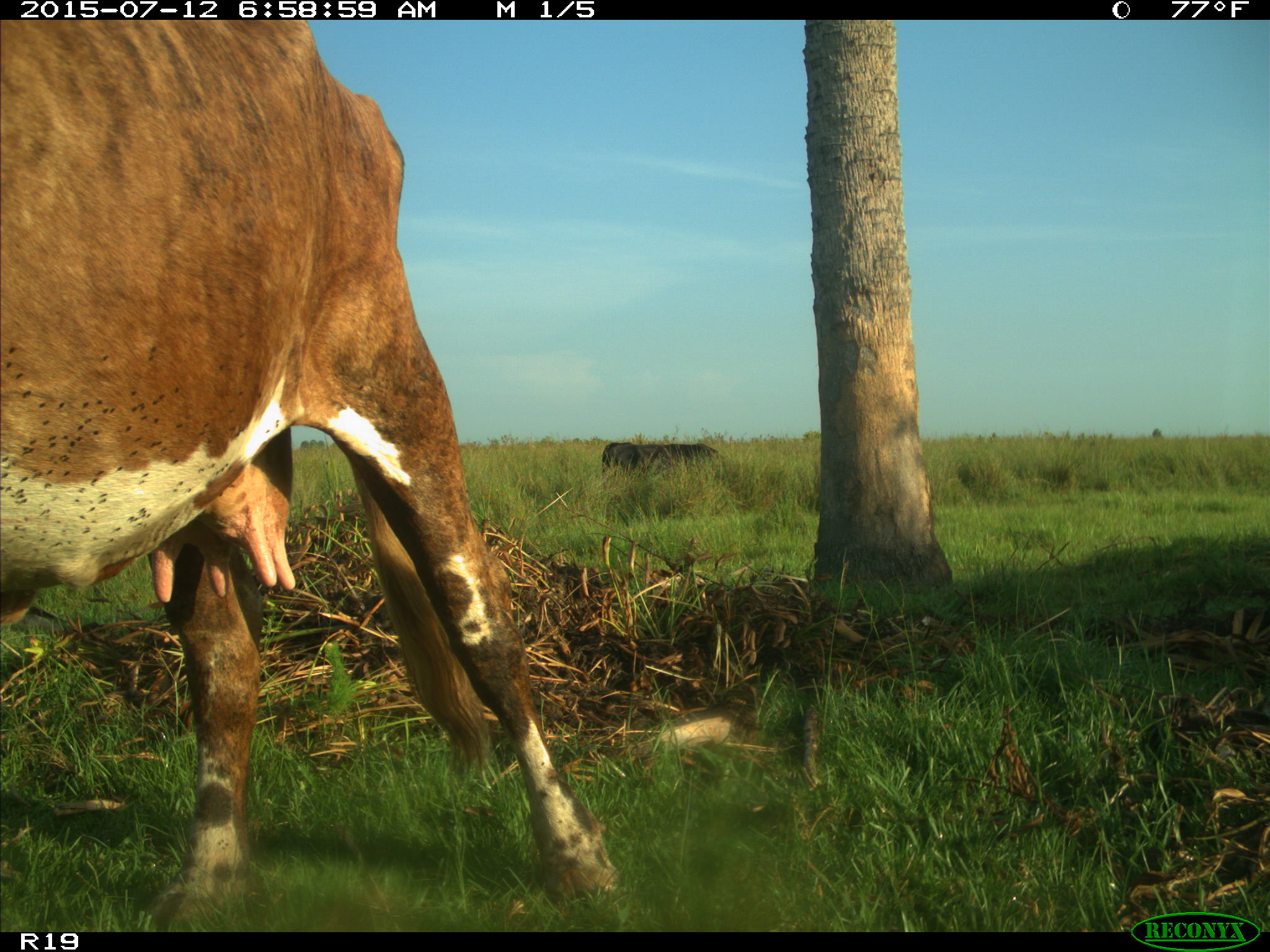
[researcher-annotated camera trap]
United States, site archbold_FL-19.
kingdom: Animalia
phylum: Chordata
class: Mammalia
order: Artiodactyla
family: Bovidae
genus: Bos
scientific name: Bos taurus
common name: domestic cow